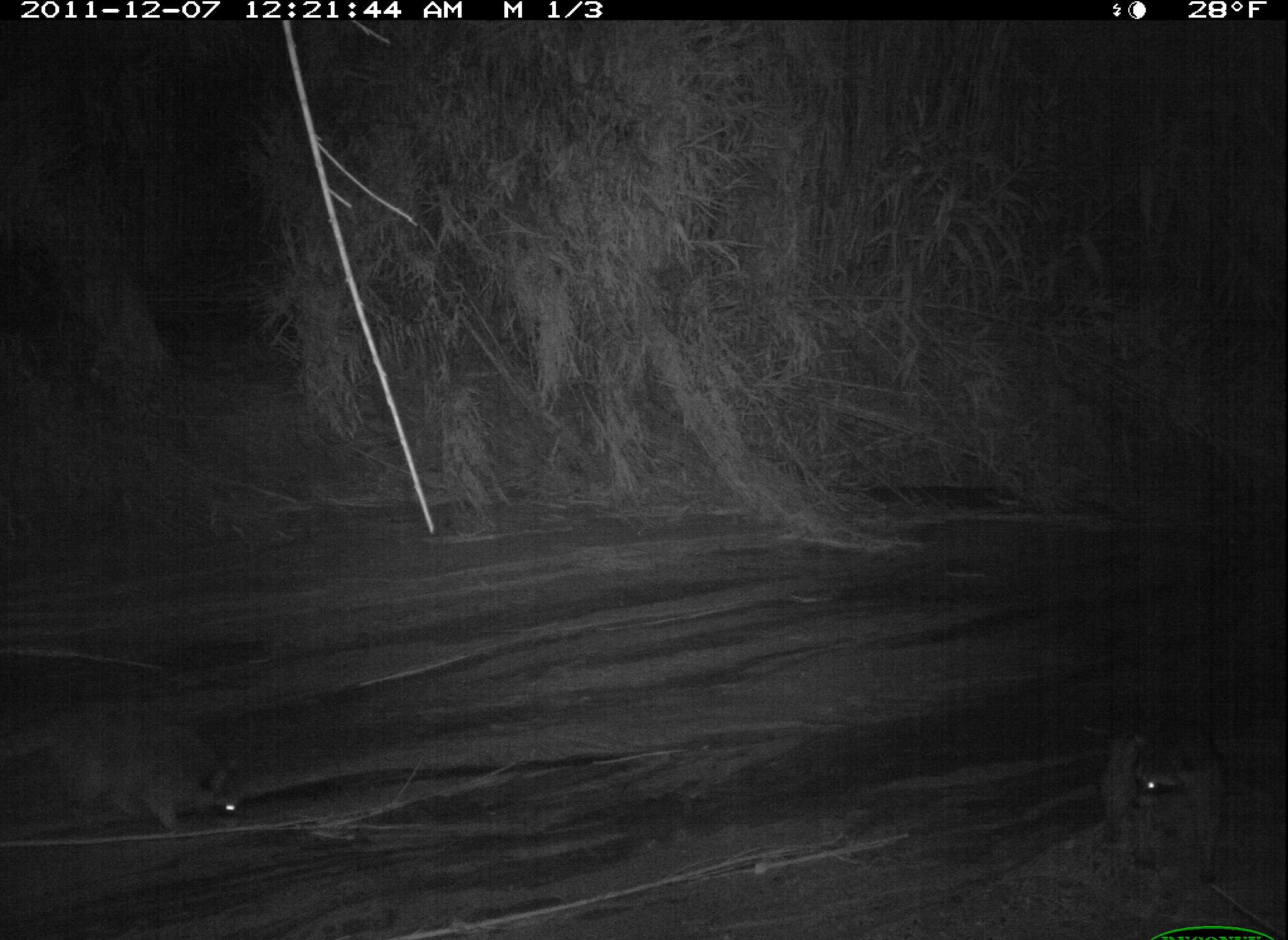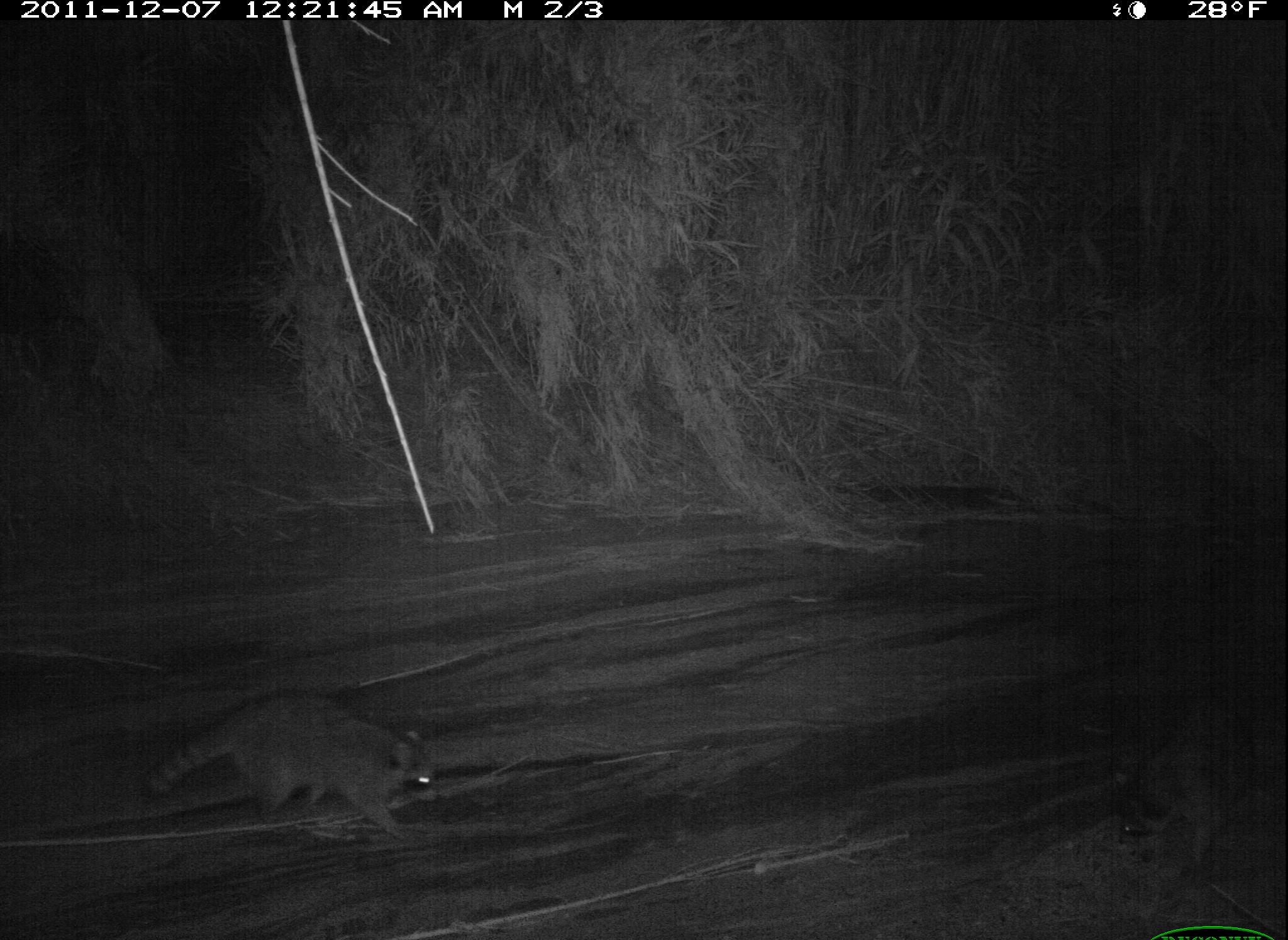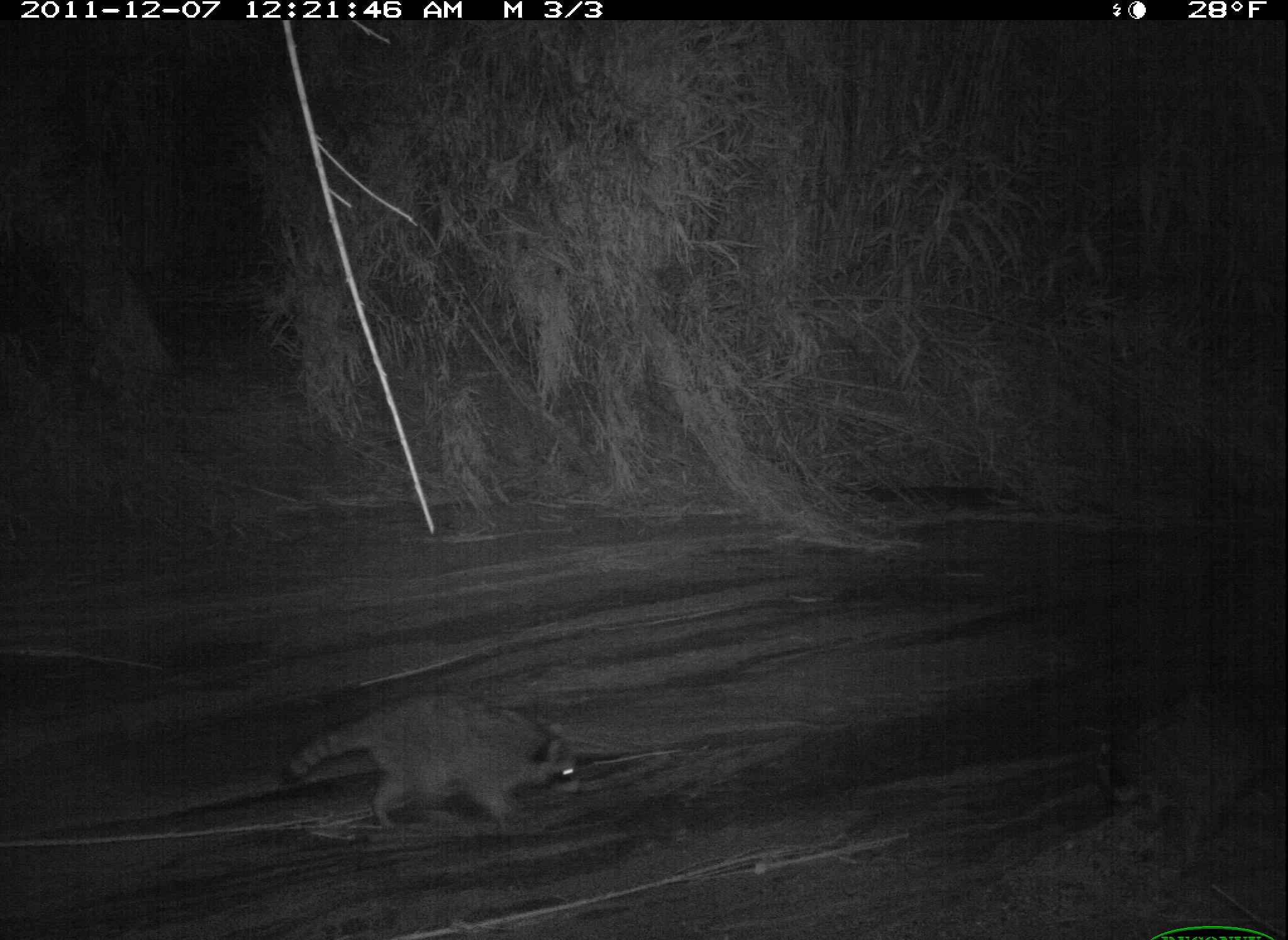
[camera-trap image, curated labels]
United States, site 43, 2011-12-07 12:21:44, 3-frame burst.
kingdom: Animalia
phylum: Chordata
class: Mammalia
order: Carnivora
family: Procyonidae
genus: Procyon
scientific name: Procyon lotor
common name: raccoon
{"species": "raccoon (Procyon lotor)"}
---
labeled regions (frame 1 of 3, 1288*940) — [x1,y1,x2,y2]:
raccoon: [8,688,256,850]; [1079,693,1240,900]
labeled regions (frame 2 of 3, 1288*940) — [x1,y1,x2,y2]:
raccoon: [118,672,486,875]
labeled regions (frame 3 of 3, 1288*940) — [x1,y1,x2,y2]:
raccoon: [271,680,593,841]; [1080,674,1288,874]